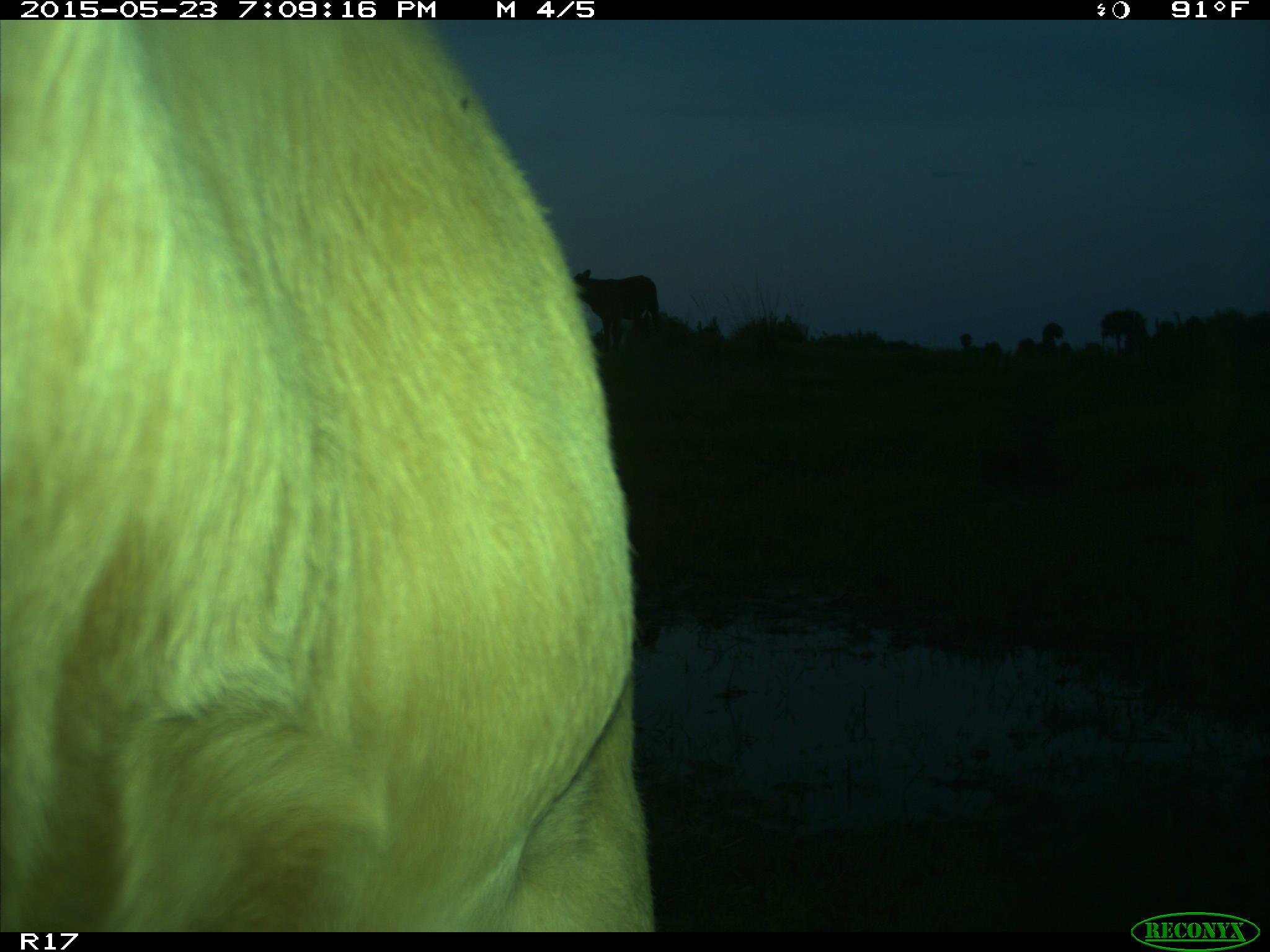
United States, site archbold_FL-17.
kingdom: Animalia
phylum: Chordata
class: Mammalia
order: Artiodactyla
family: Bovidae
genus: Bos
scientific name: Bos taurus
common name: domestic cow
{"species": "Bos taurus (domestic cow)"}